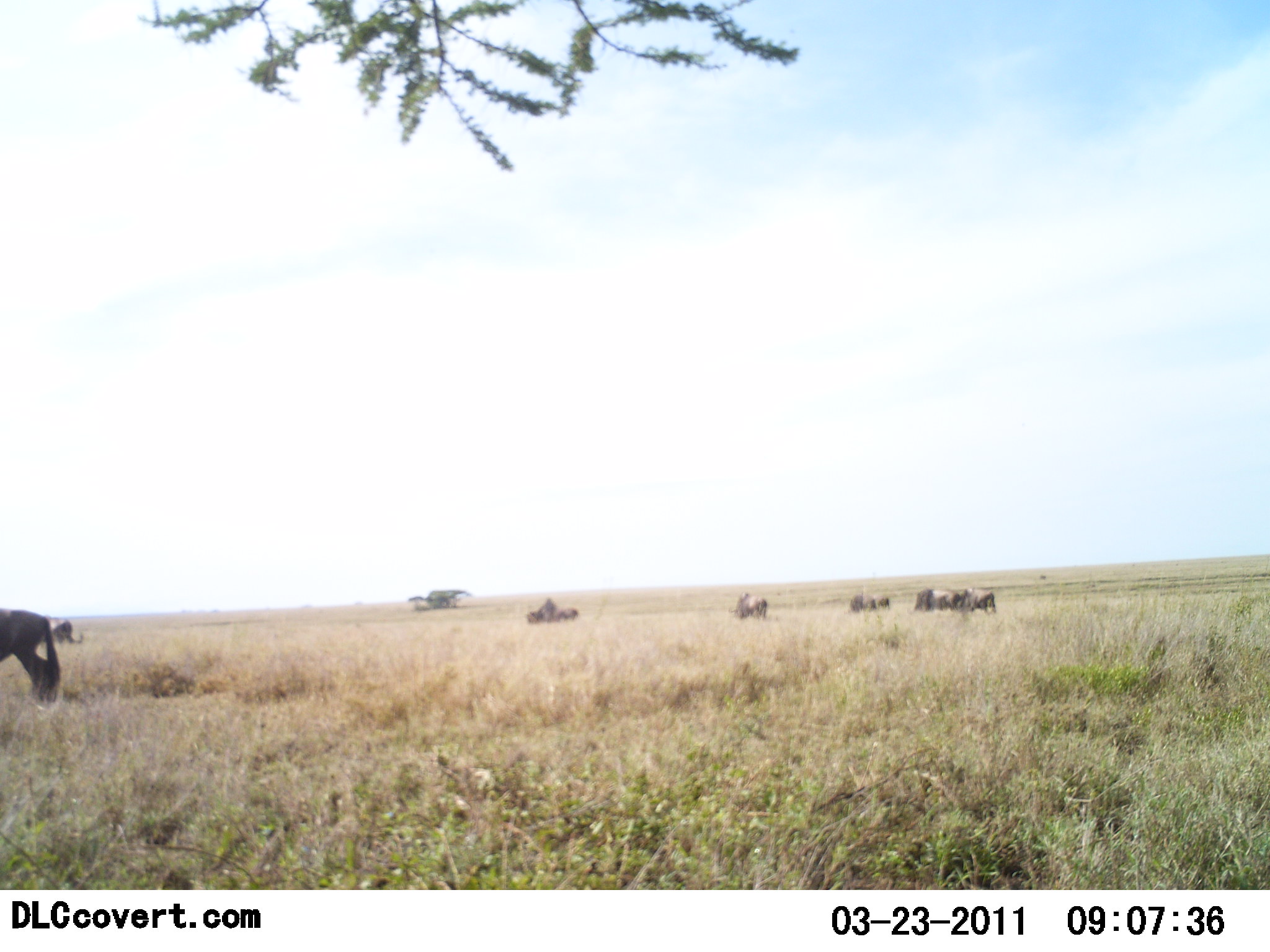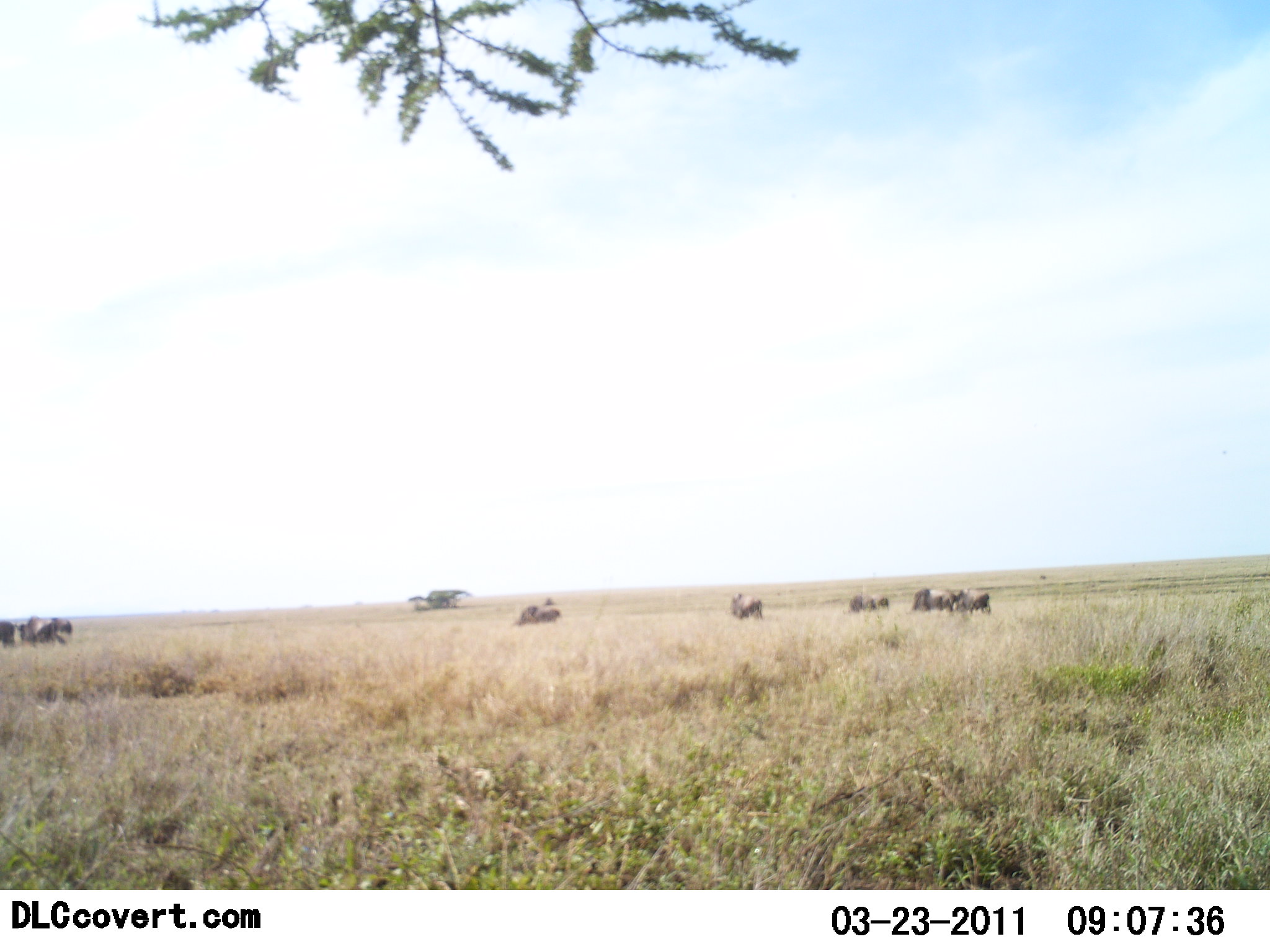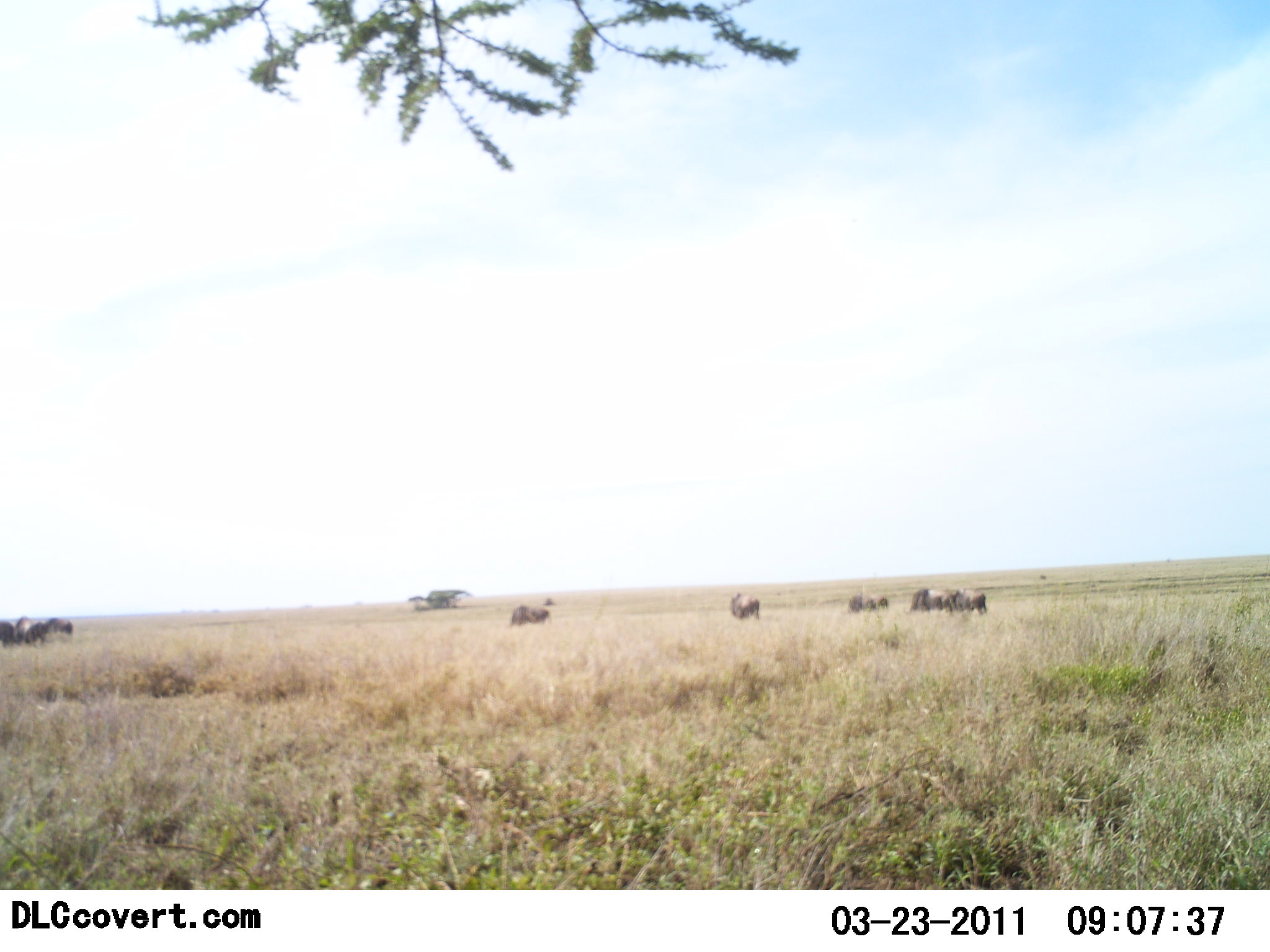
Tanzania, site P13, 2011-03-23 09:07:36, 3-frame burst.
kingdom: Animalia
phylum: Chordata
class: Mammalia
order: Artiodactyla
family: Bovidae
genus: Connochaetes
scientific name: Connochaetes taurinus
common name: blue wildebeest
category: wildebeest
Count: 8.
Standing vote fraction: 40%.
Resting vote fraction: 0%.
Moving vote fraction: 70%.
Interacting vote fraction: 0%.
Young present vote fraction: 0%.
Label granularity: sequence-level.